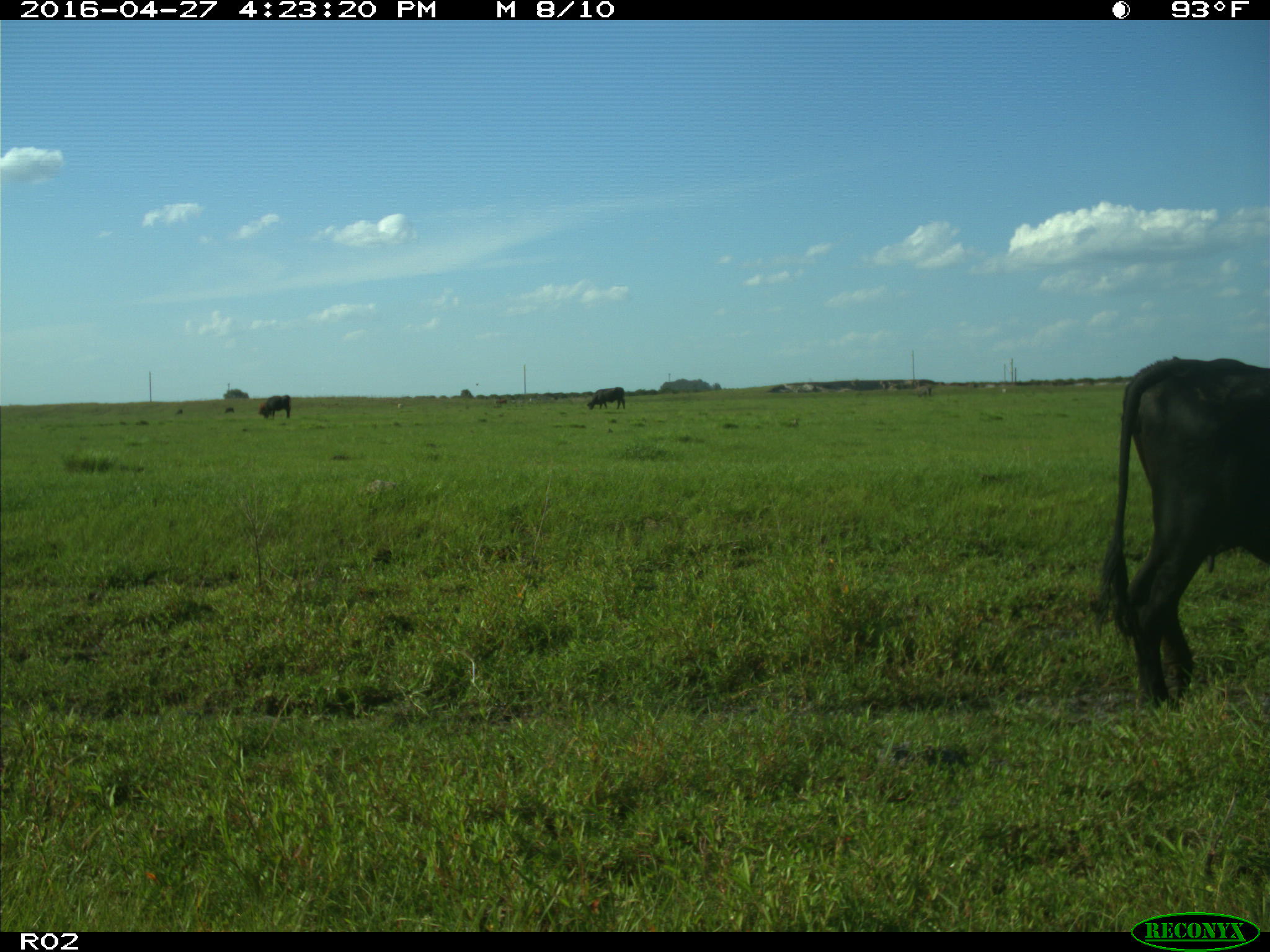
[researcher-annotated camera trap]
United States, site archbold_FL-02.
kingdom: Animalia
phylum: Chordata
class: Mammalia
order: Artiodactyla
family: Bovidae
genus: Bos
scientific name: Bos taurus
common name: domestic cow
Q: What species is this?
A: Bos taurus (domestic cow).